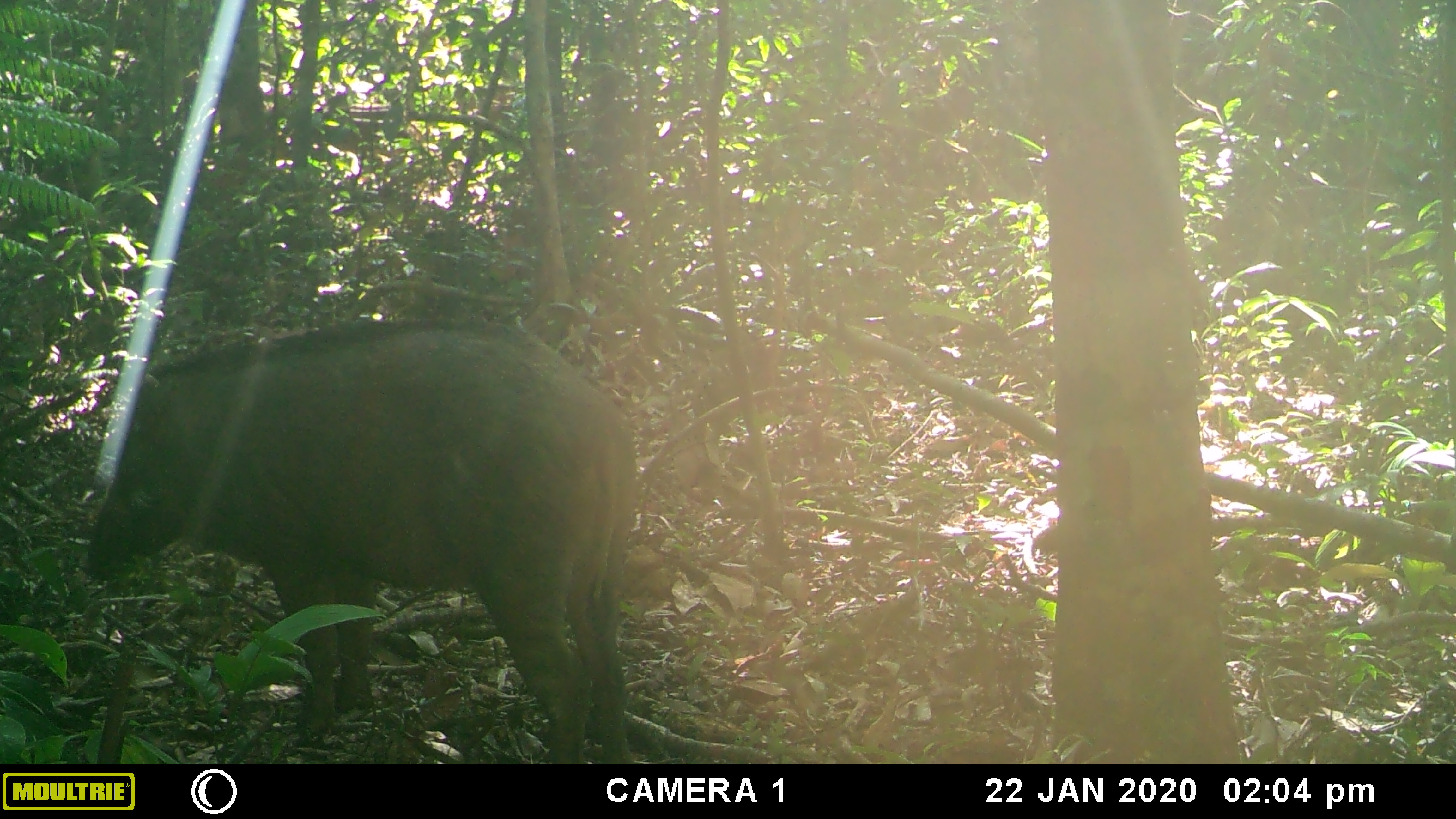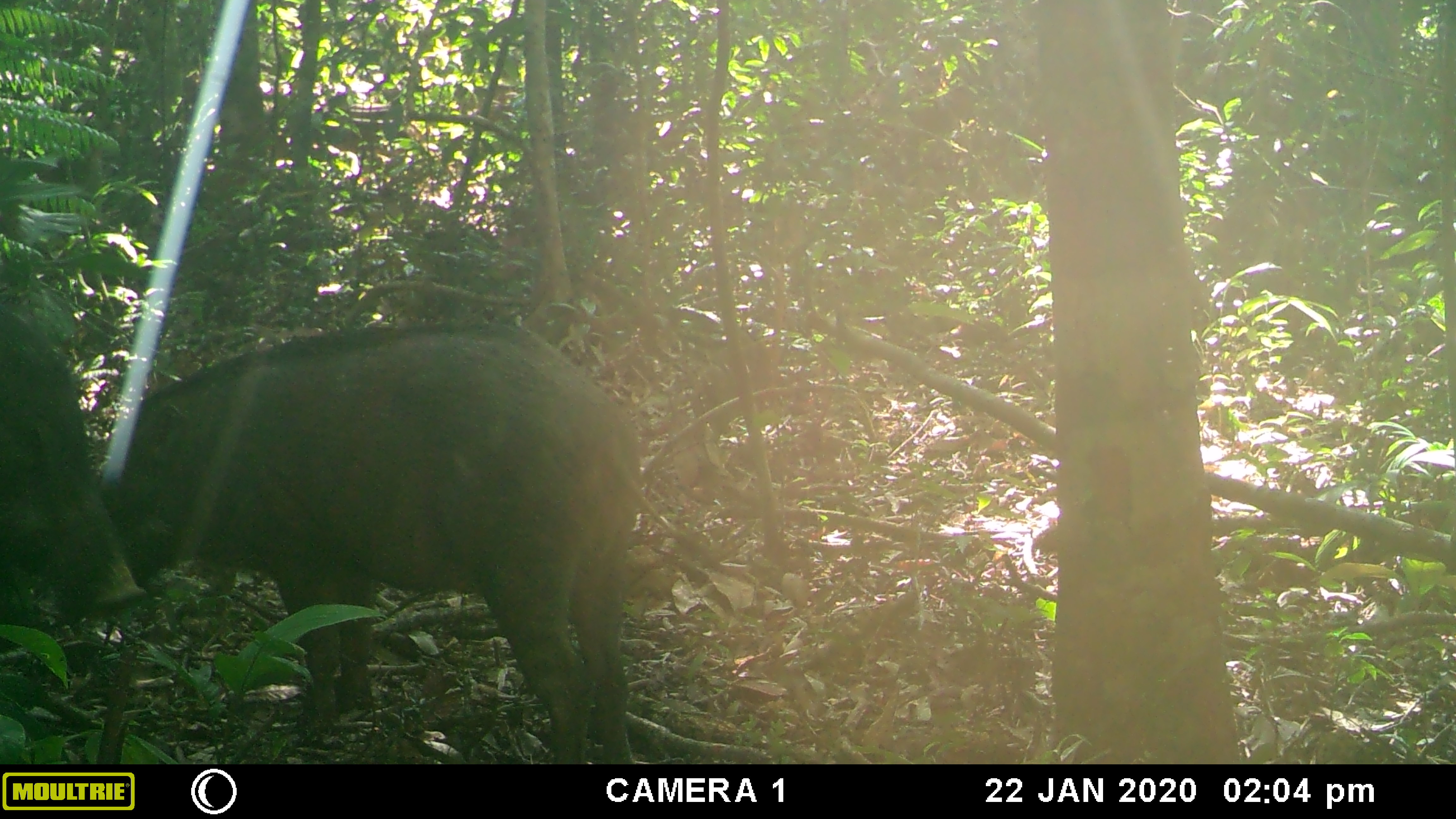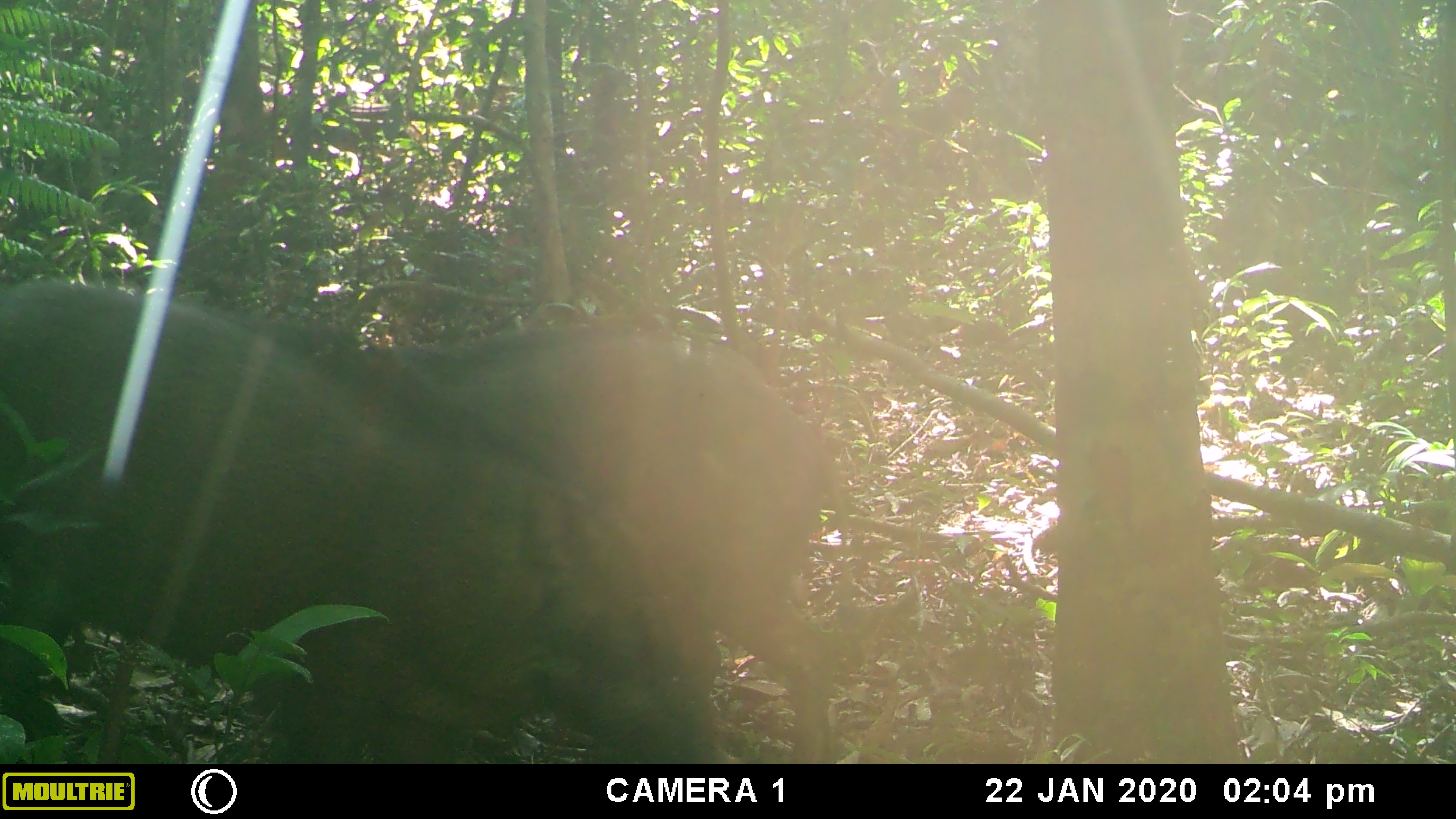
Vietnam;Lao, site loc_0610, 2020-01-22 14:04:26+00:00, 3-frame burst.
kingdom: Animalia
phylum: Chordata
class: Mammalia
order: Artiodactyla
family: Suidae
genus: Sus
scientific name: Sus scrofa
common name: eurasian wild pig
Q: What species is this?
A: Eurasian wild pig (Sus scrofa).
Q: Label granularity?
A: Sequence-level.